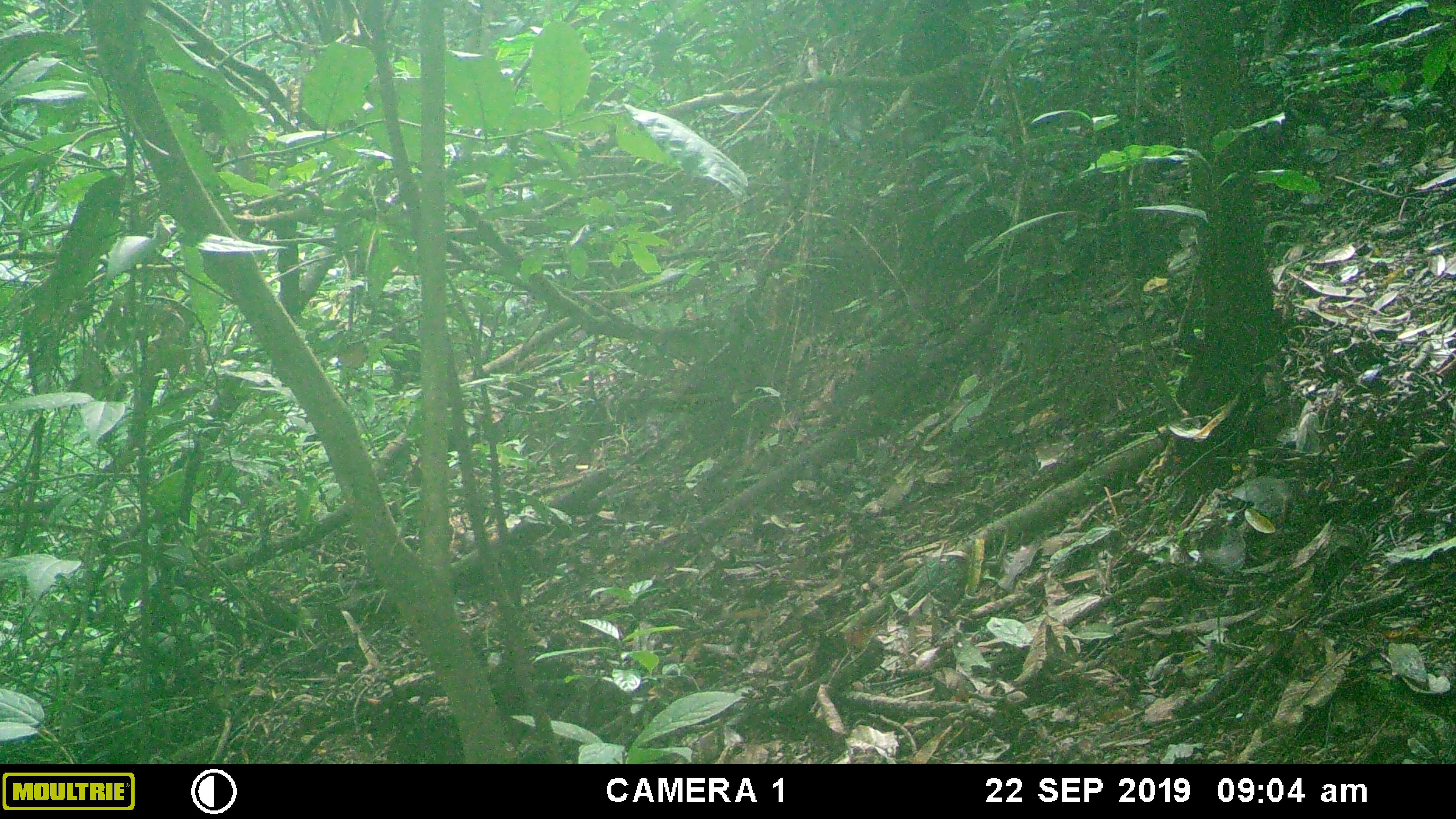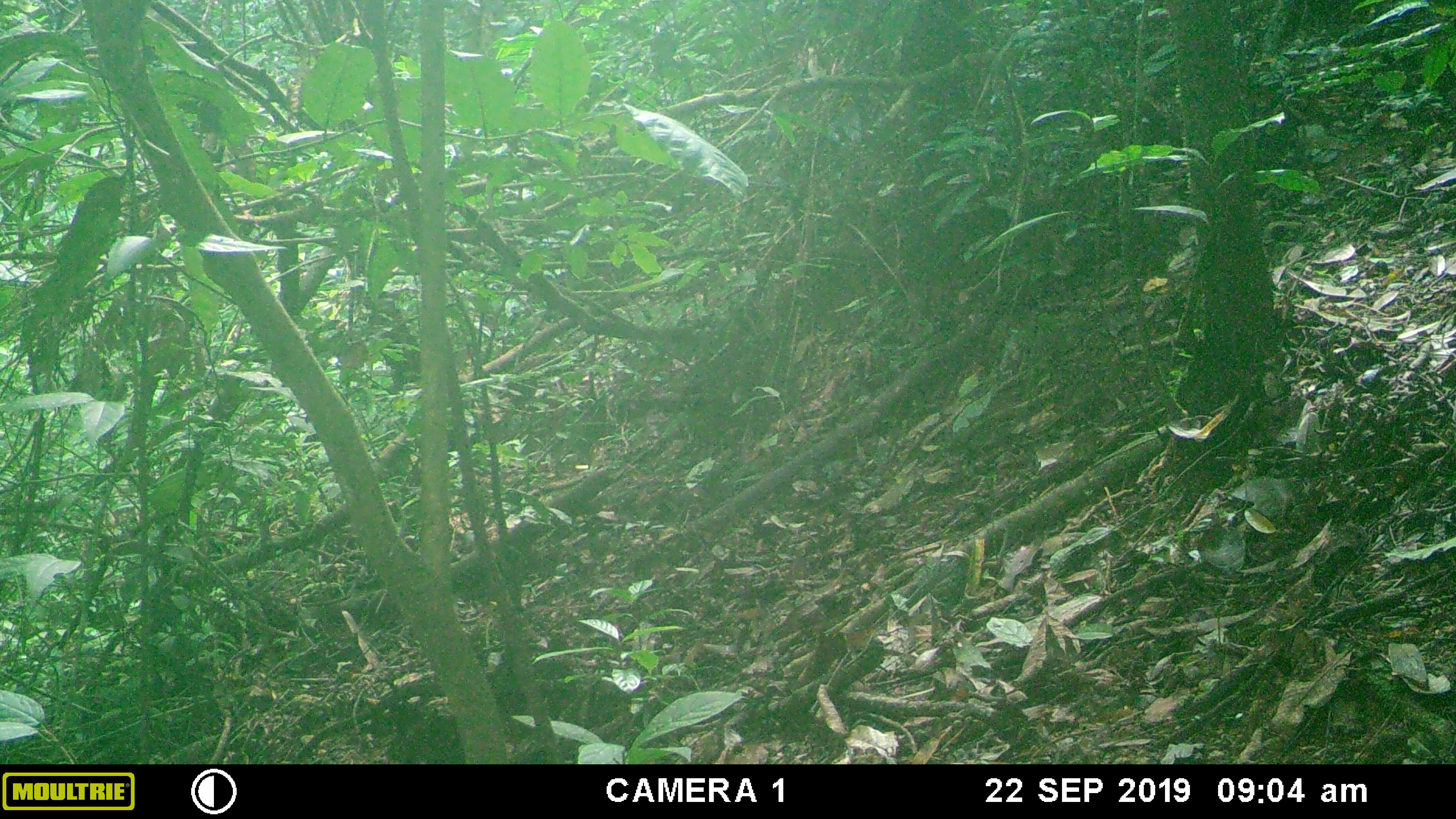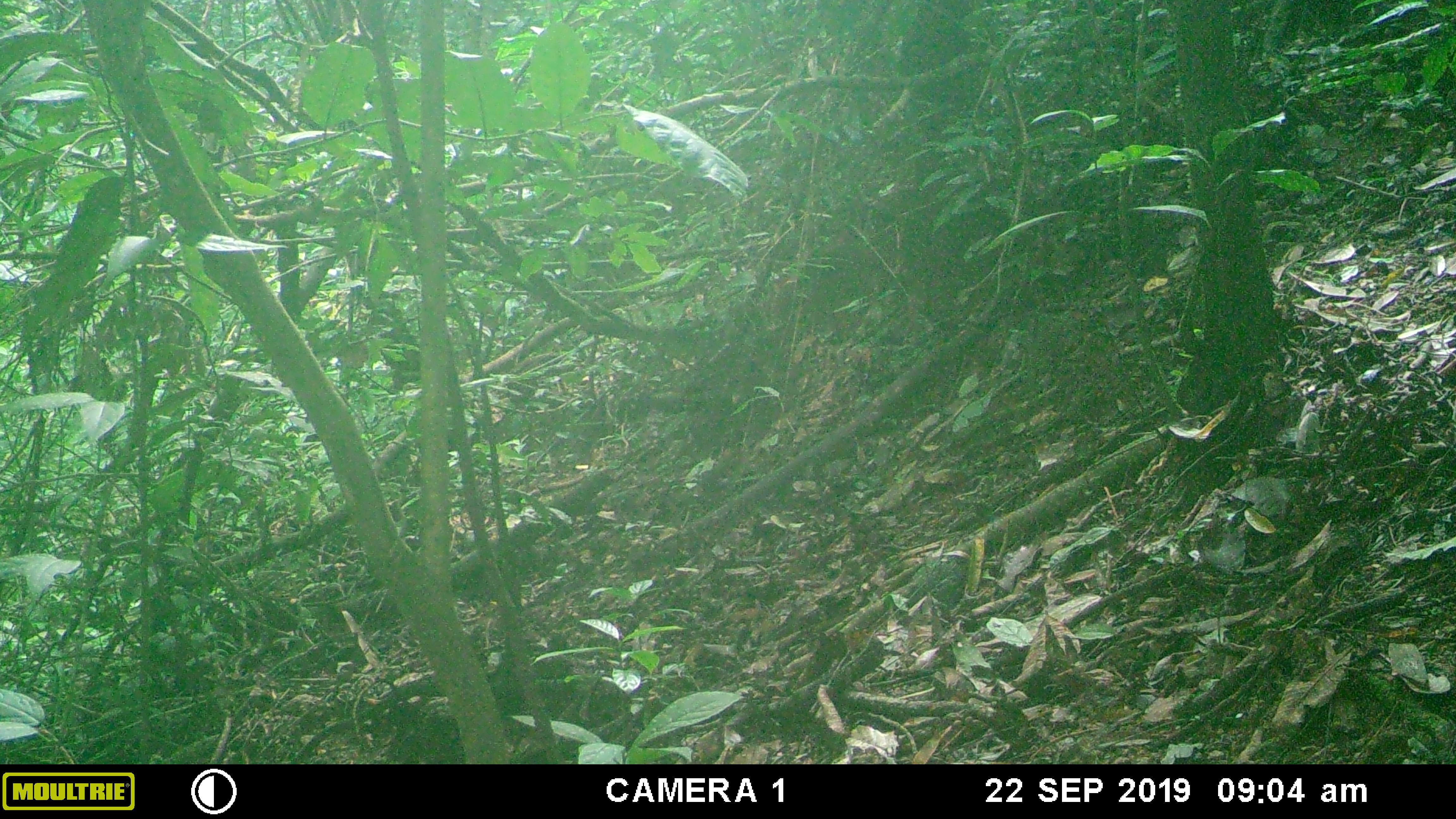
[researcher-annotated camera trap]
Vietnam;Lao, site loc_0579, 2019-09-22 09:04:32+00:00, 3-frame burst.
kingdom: Animalia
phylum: Chordata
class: Mammalia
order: Rodentia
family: Sciuridae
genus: Sciurus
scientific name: Sciurus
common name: squirrel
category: unidentified squirrel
Unidentified squirrel (squirrel) (Sciurus). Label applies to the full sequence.